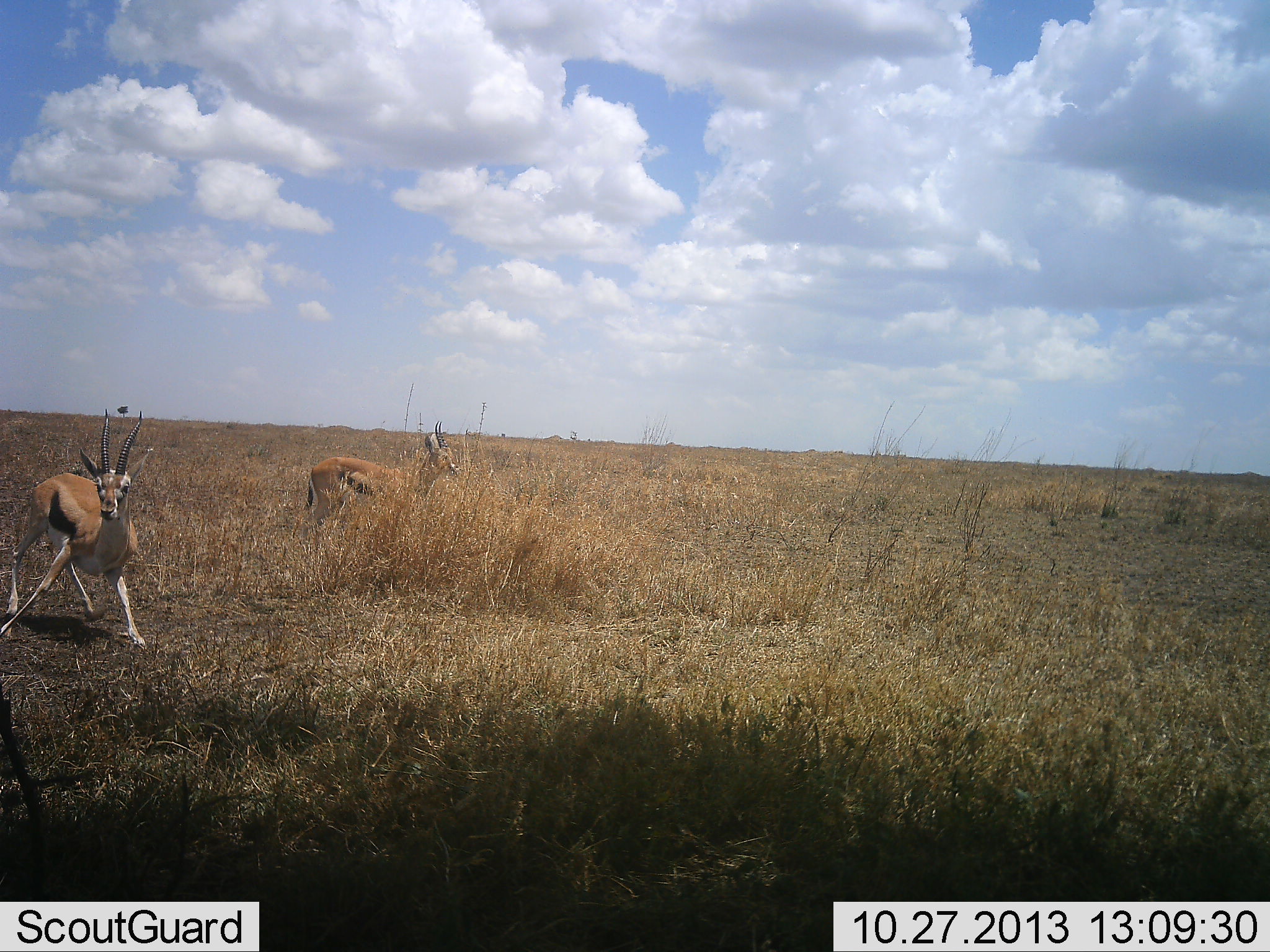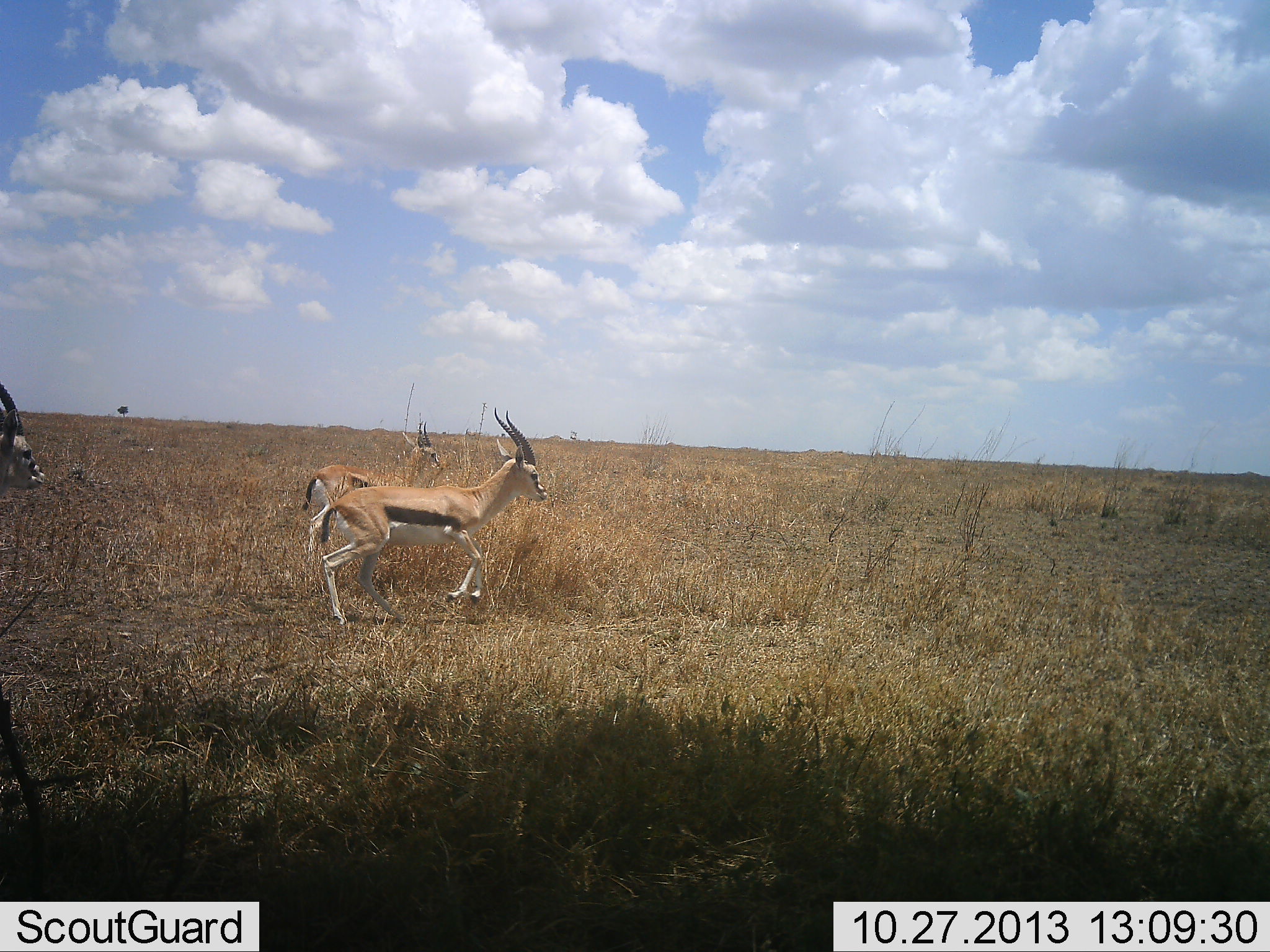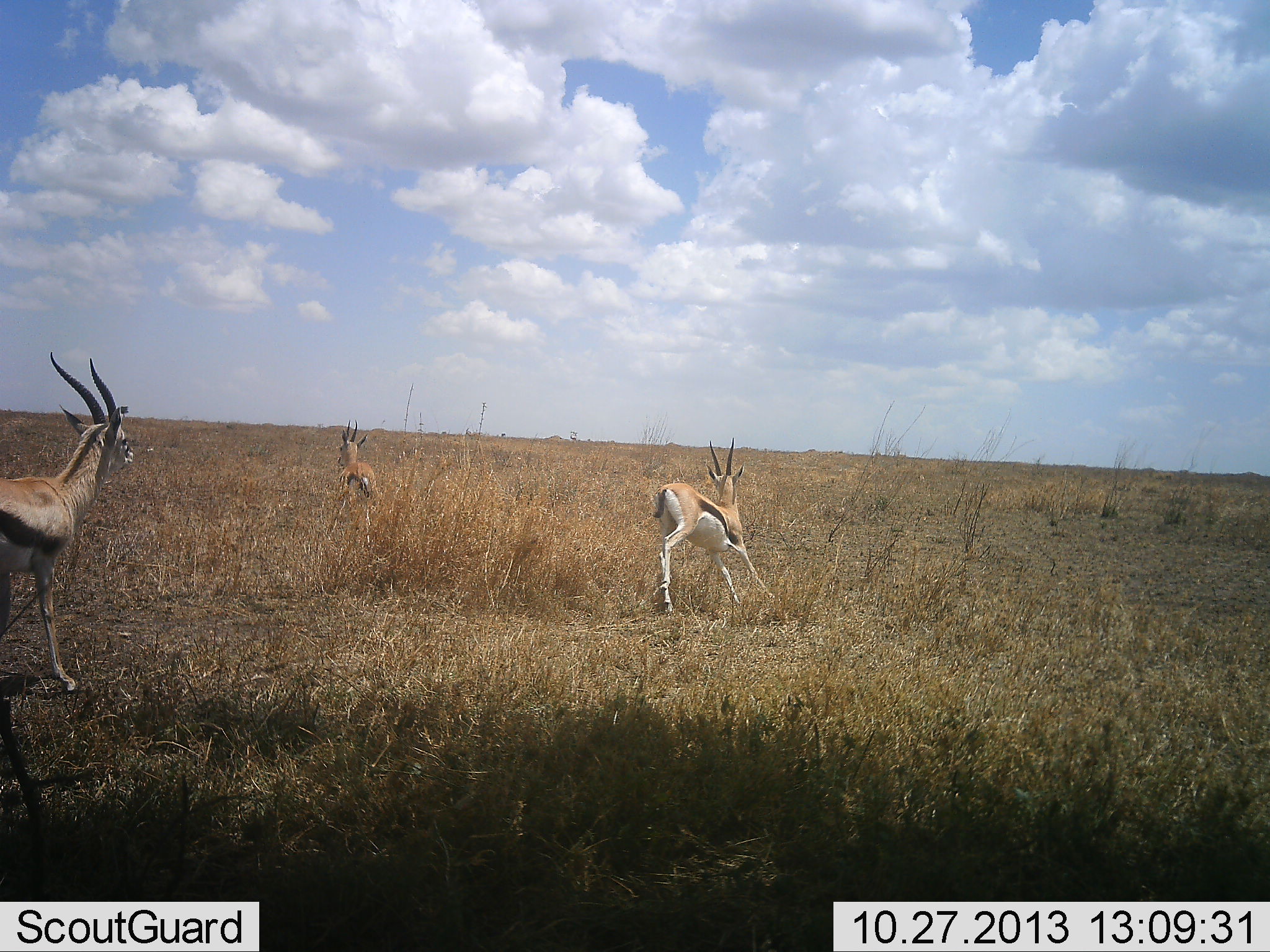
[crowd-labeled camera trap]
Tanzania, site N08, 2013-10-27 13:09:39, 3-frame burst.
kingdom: Animalia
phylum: Chordata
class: Mammalia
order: Artiodactyla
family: Bovidae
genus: Eudorcas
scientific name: Eudorcas thomsonii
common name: thomson's gazelle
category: gazellethomsons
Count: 3.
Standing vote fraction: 0%.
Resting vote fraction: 0%.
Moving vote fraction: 100%.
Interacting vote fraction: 17%.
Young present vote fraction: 0%.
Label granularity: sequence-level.